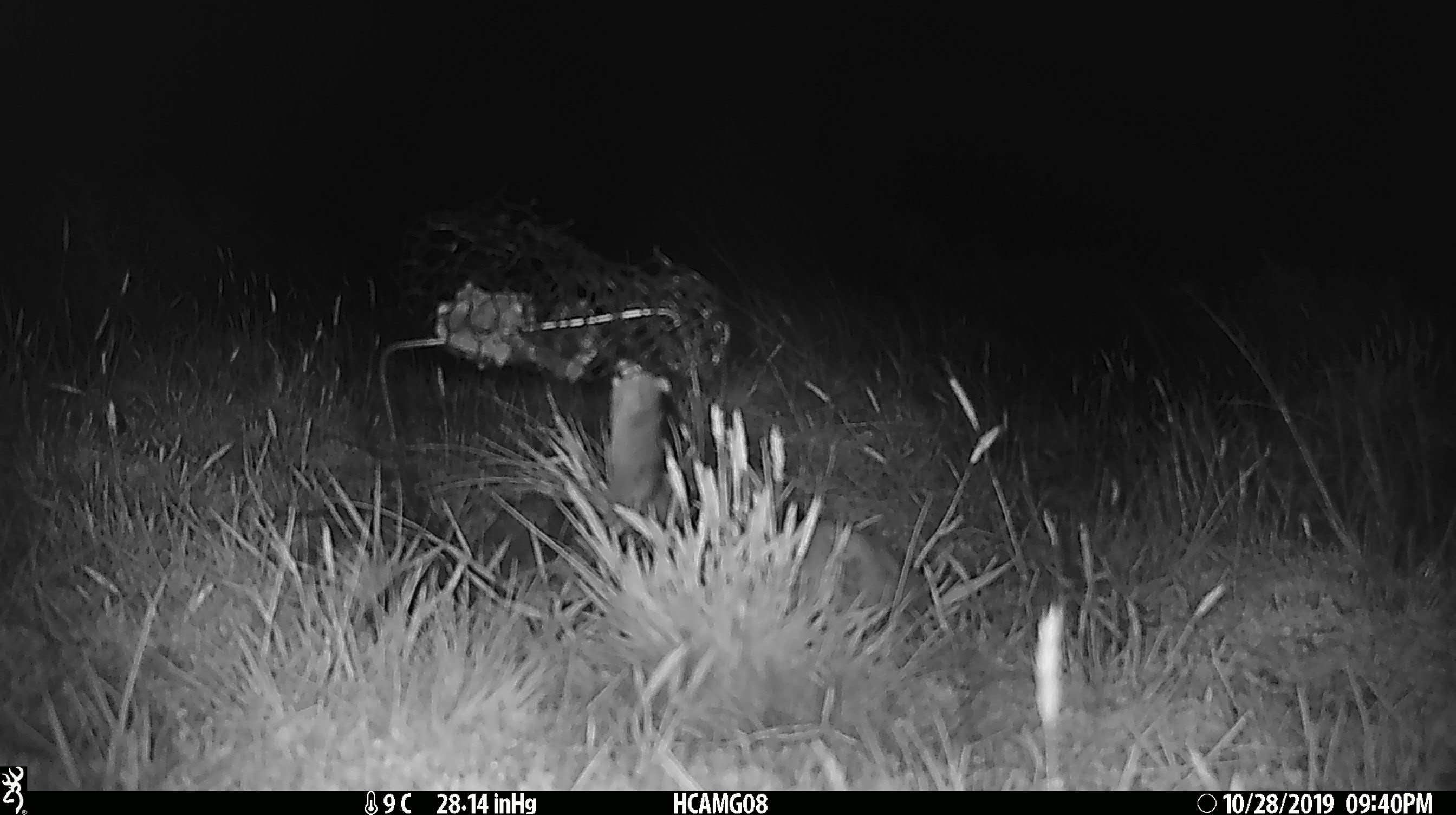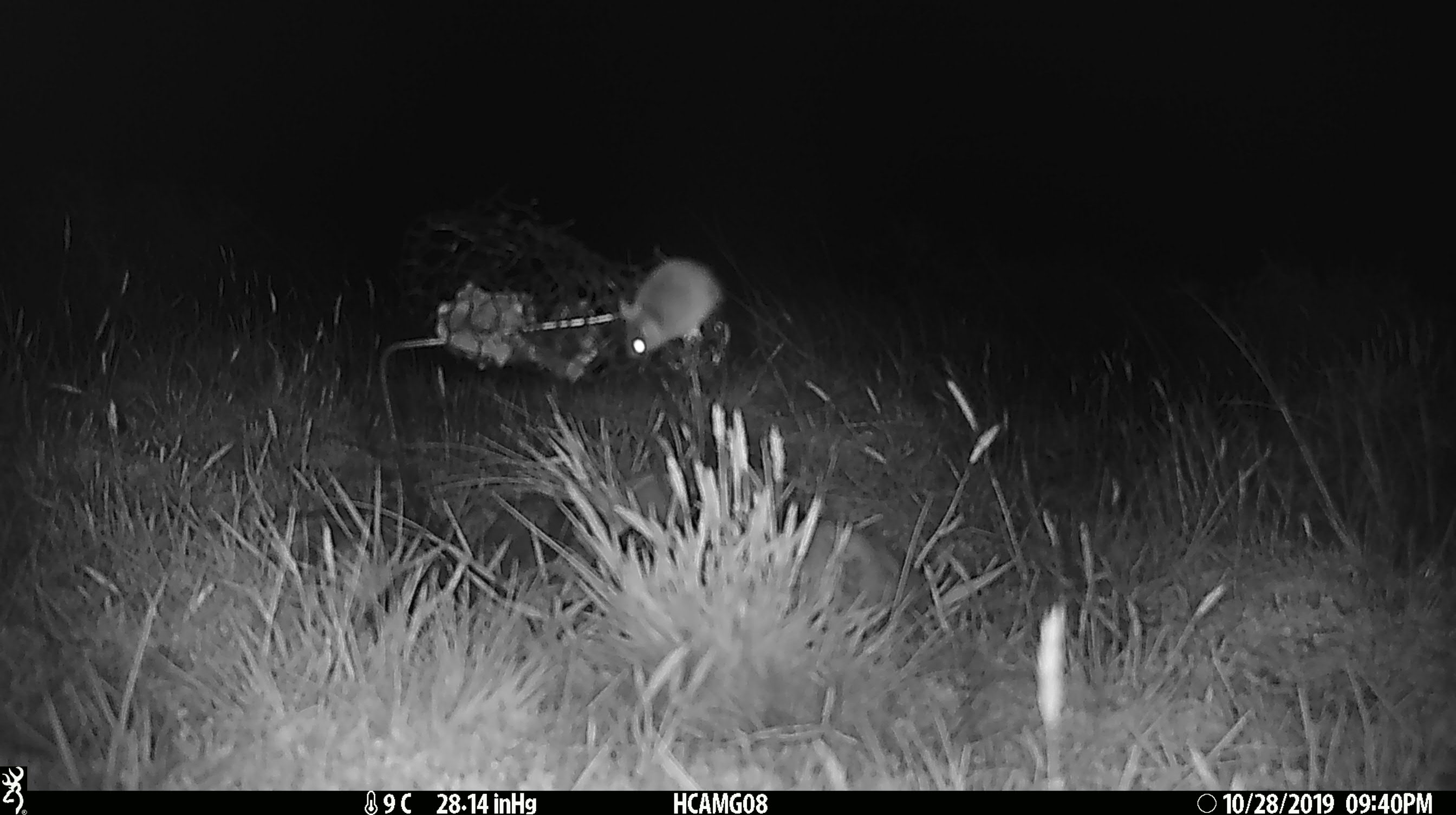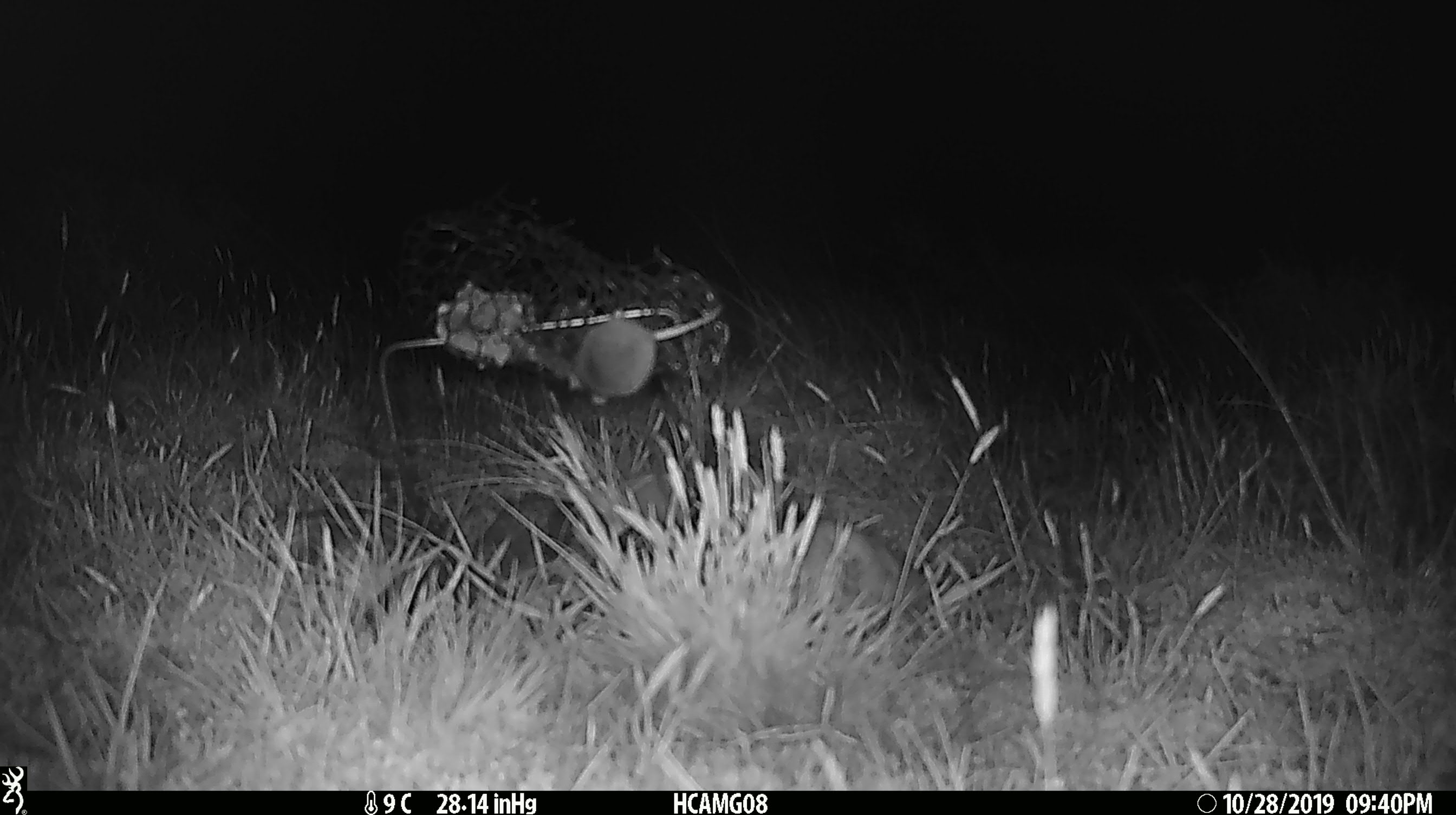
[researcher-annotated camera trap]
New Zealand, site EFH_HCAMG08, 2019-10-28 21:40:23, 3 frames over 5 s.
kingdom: Animalia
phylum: Chordata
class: Mammalia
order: Rodentia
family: Muridae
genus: Mus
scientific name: Mus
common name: mouse